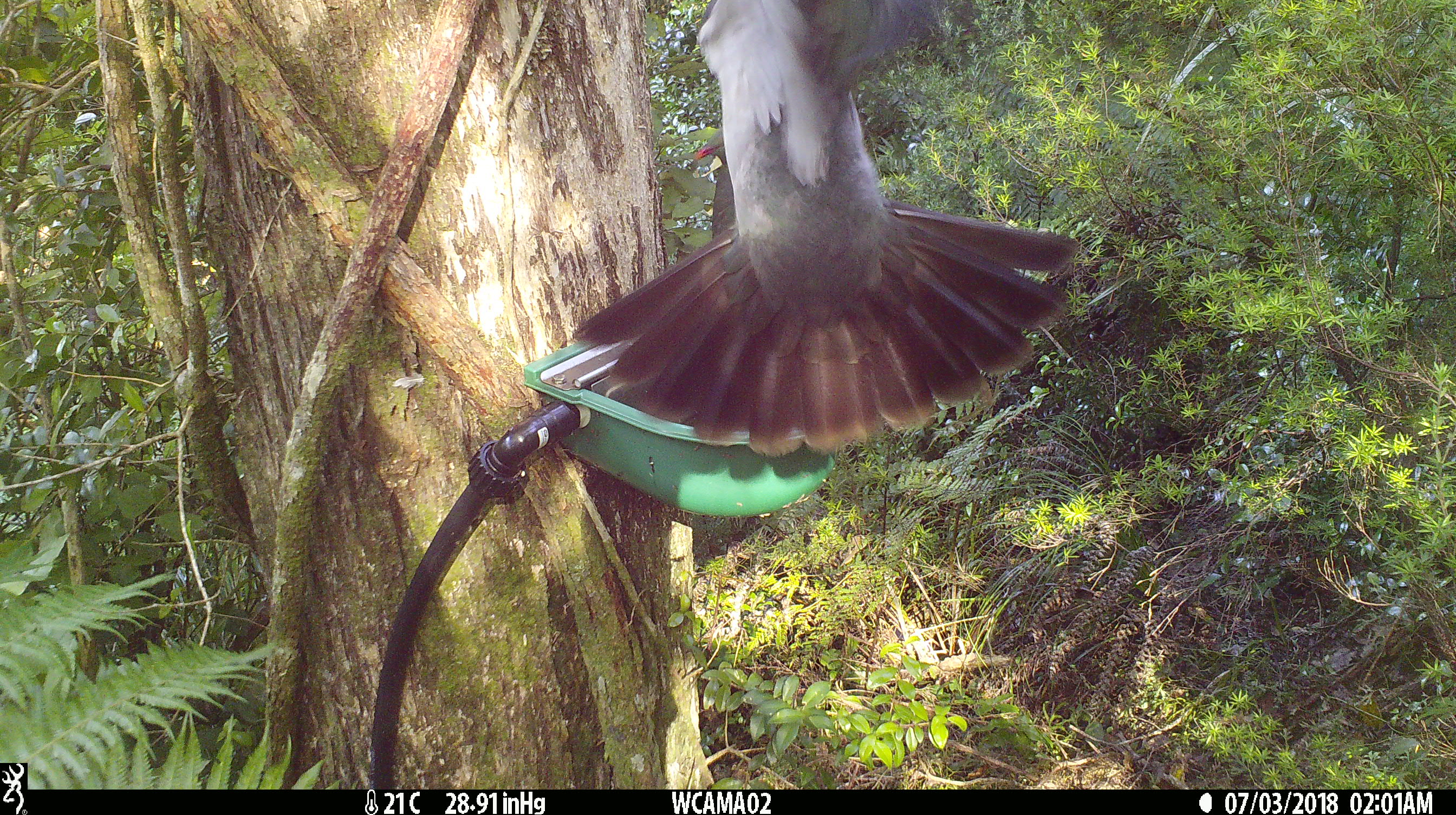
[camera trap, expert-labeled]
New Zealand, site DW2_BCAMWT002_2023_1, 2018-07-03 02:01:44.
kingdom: Animalia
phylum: Chordata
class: Aves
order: Columbiformes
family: Columbidae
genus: Hemiphaga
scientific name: Hemiphaga novaeseelandiae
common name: new zealand pigeon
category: kereru